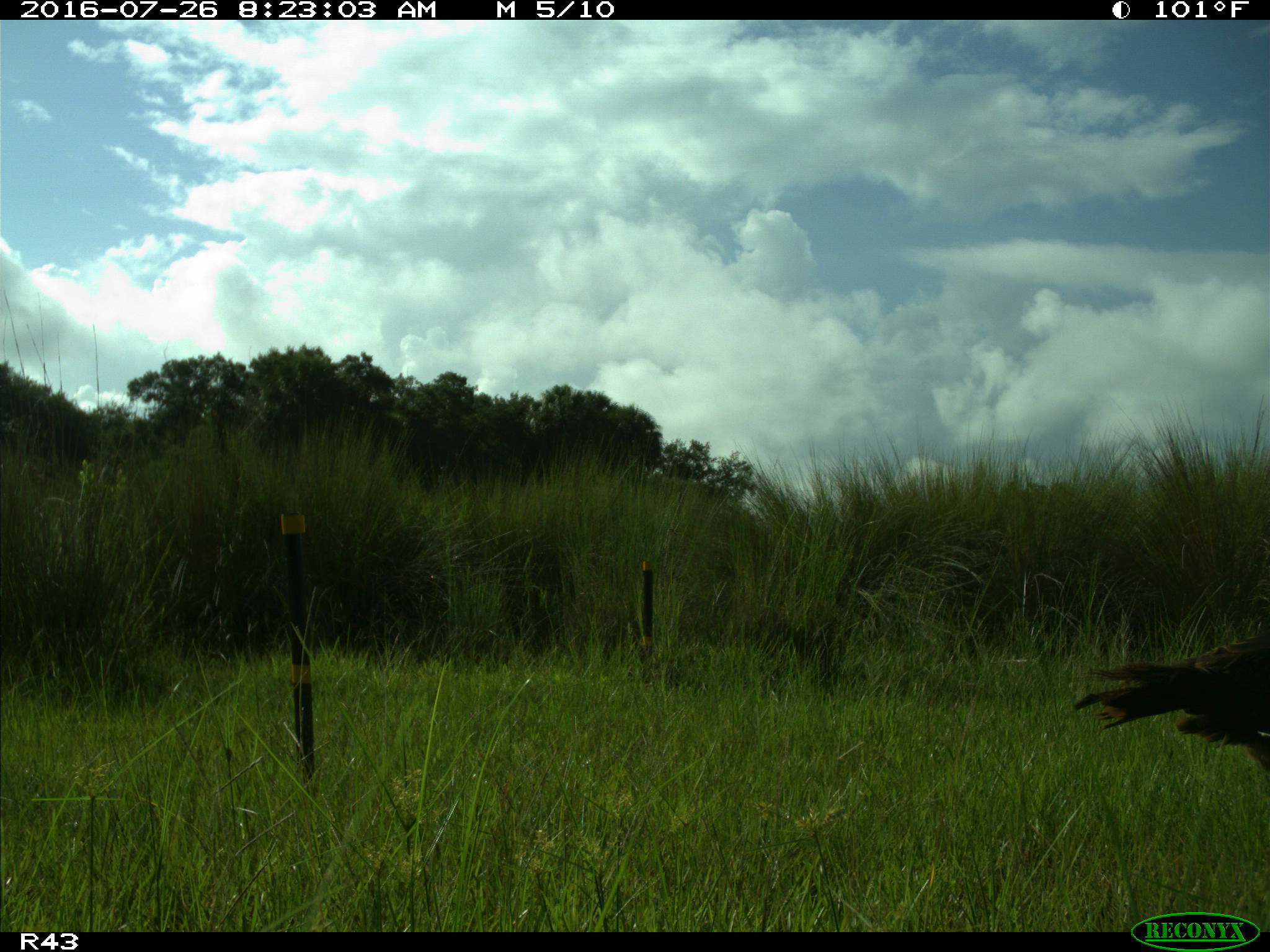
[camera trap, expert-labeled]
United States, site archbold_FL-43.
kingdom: Animalia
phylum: Chordata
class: Aves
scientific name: Aves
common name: birds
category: unidentified bird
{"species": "unidentified bird (birds) (Aves)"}